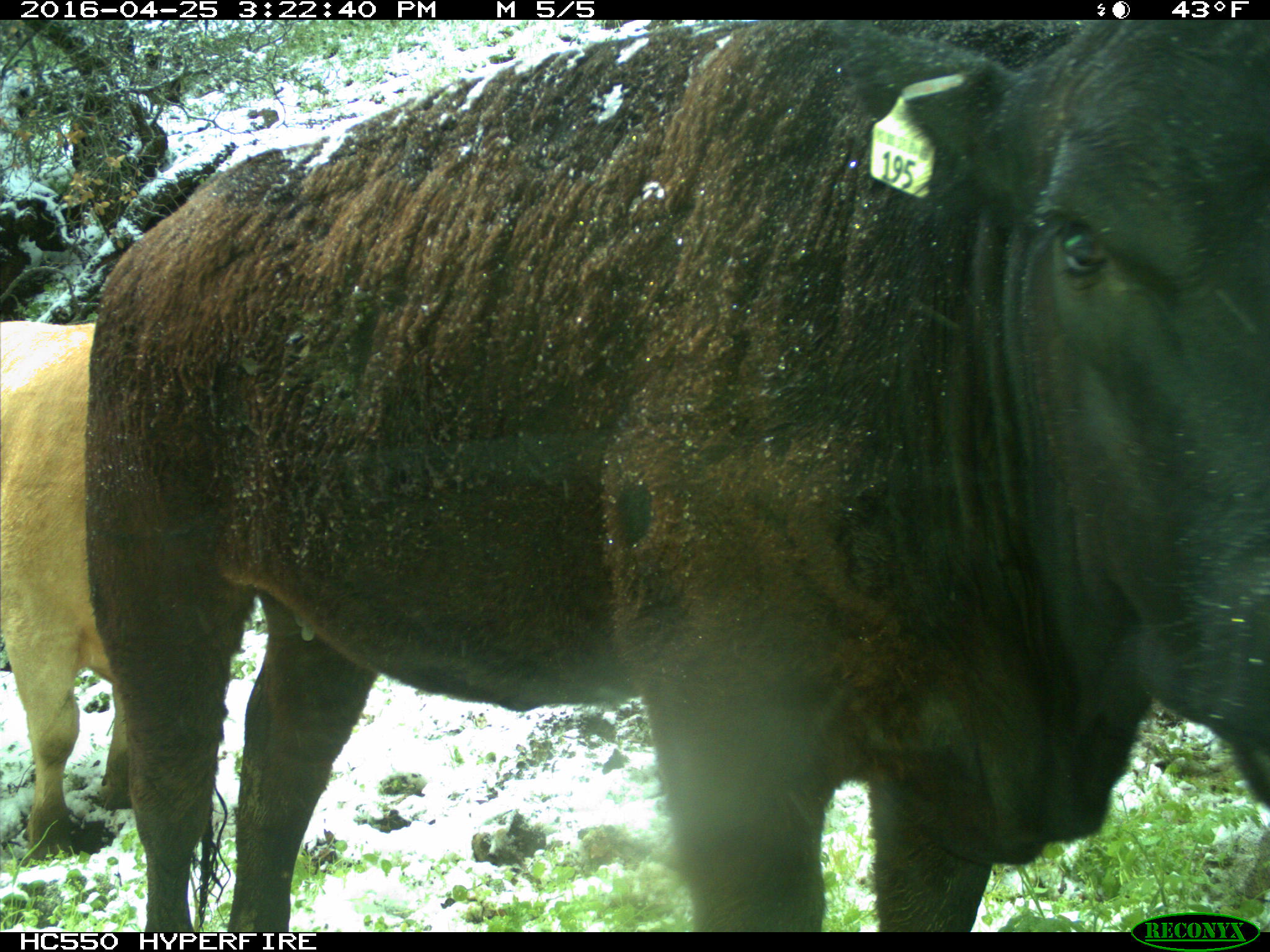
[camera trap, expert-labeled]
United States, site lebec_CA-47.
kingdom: Animalia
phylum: Chordata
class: Mammalia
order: Artiodactyla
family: Bovidae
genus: Bos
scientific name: Bos taurus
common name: domestic cow